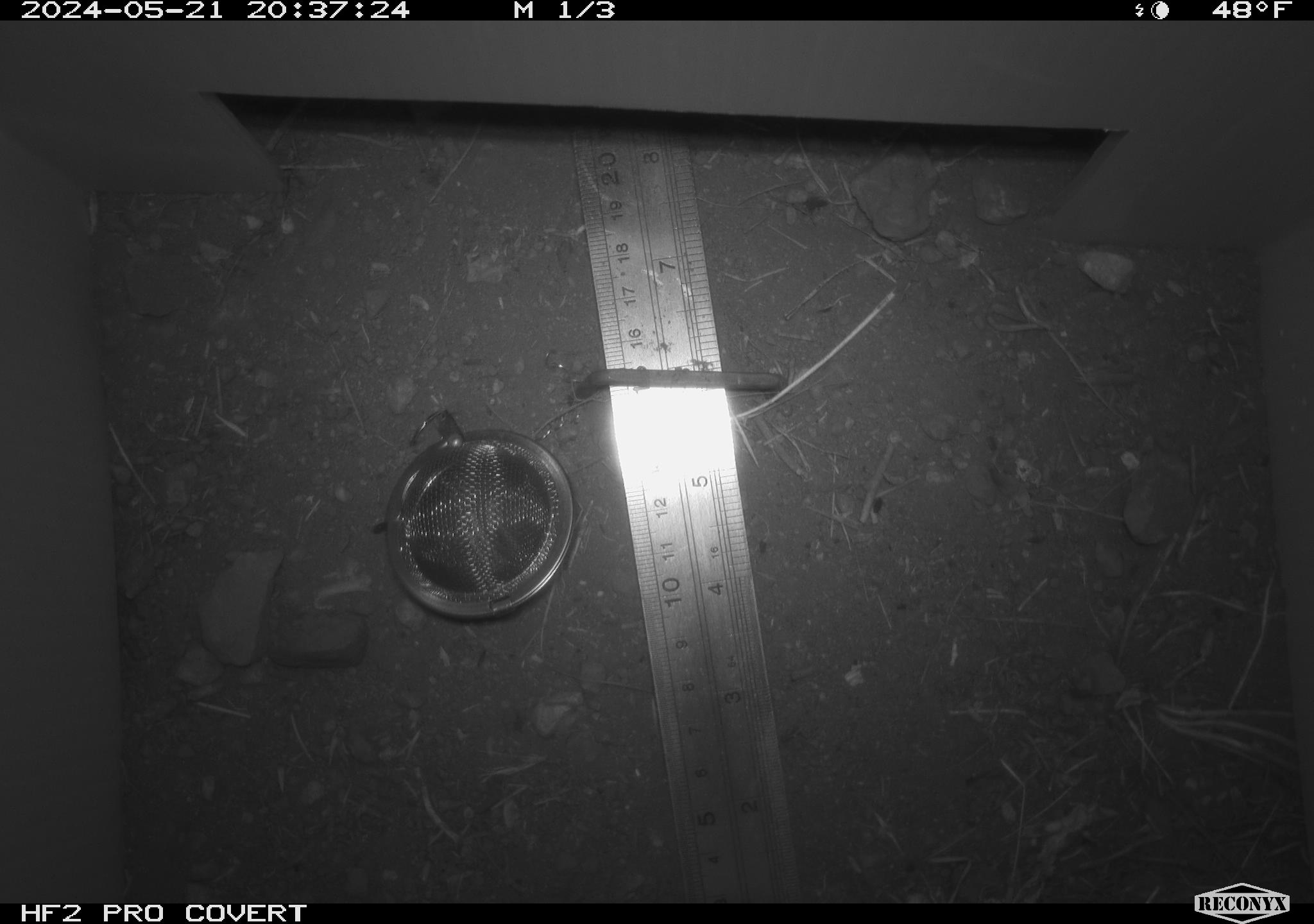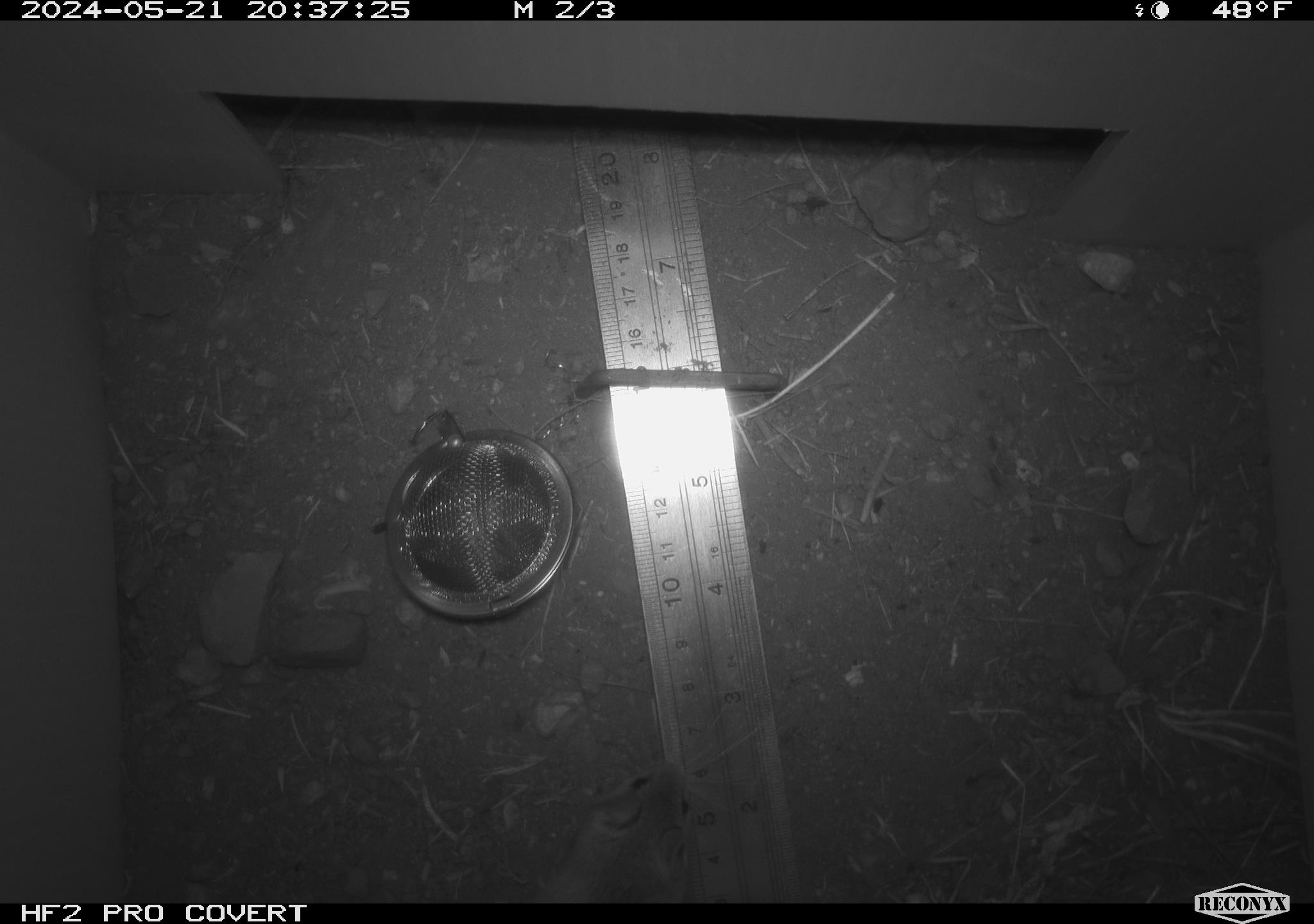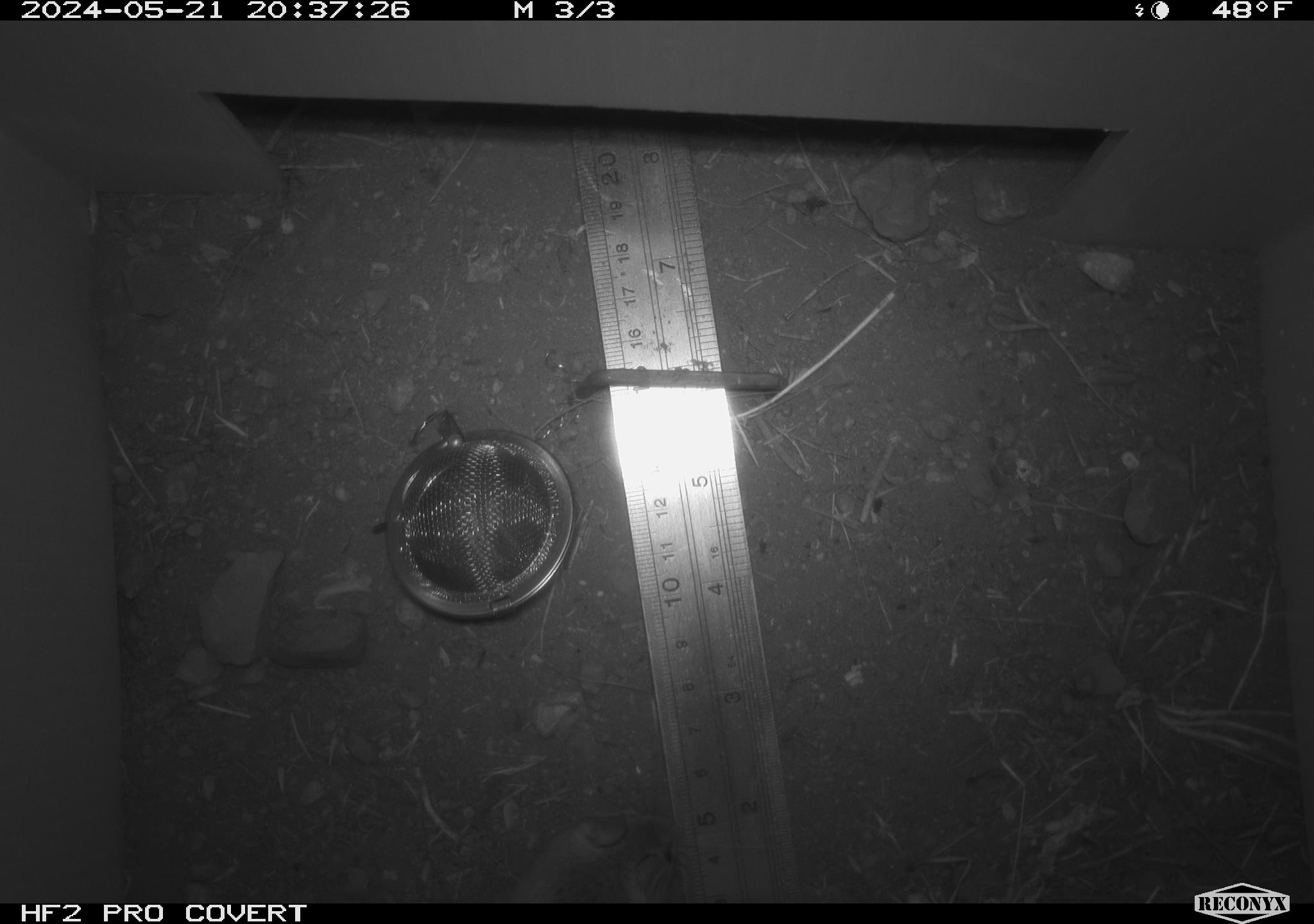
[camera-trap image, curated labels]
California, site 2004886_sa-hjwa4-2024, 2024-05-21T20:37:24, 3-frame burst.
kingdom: Animalia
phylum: Chordata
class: Mammalia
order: Rodentia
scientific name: Rodentia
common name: rodent